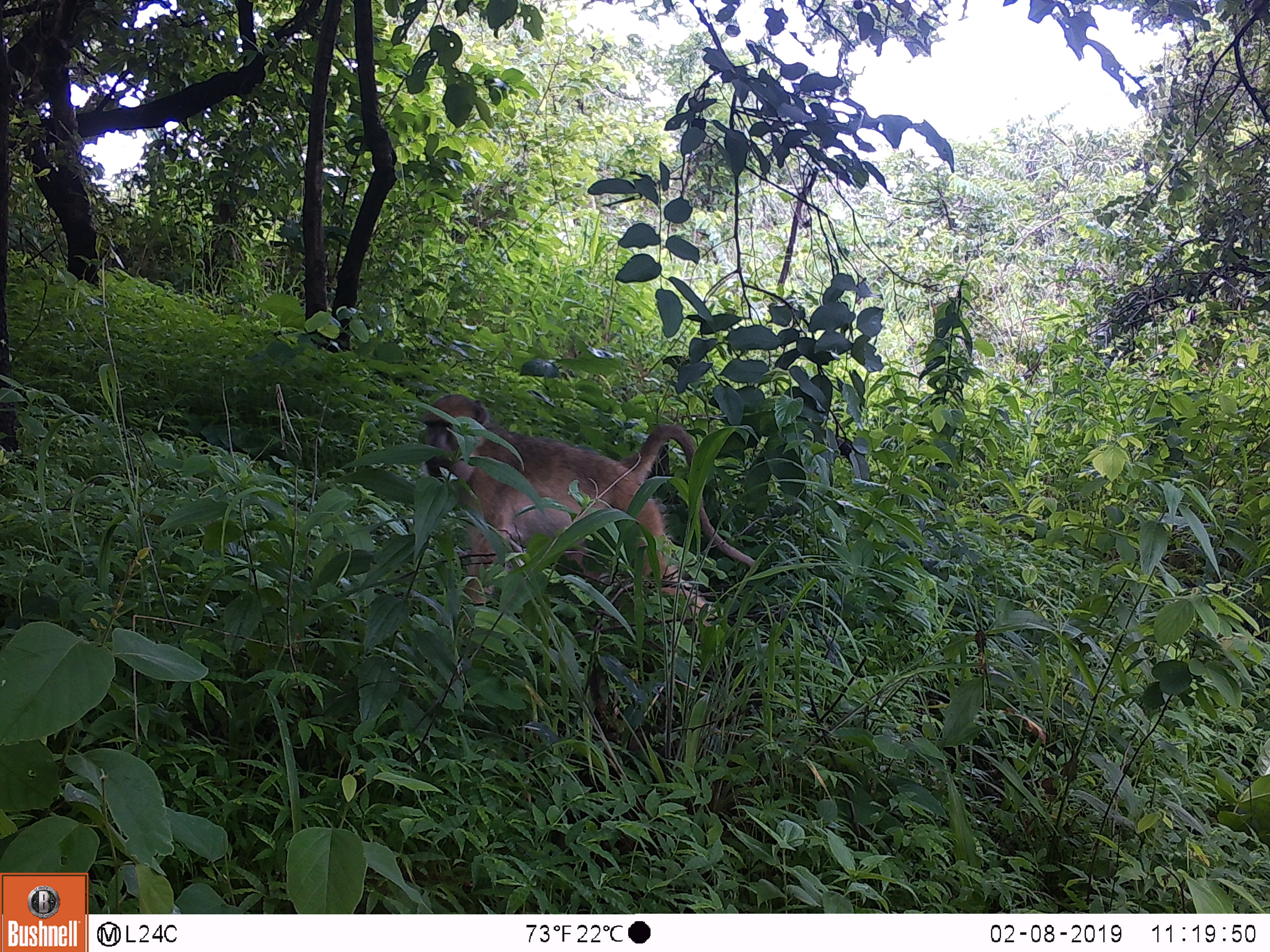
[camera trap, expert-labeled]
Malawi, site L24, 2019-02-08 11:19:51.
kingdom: Animalia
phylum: Chordata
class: Mammalia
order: Primates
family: Cercopithecidae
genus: Papio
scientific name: Papio cynocephalus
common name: yellow baboon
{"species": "yellow baboon (Papio cynocephalus)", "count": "1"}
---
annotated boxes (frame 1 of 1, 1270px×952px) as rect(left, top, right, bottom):
yellow baboon: rect(406, 377, 760, 661)